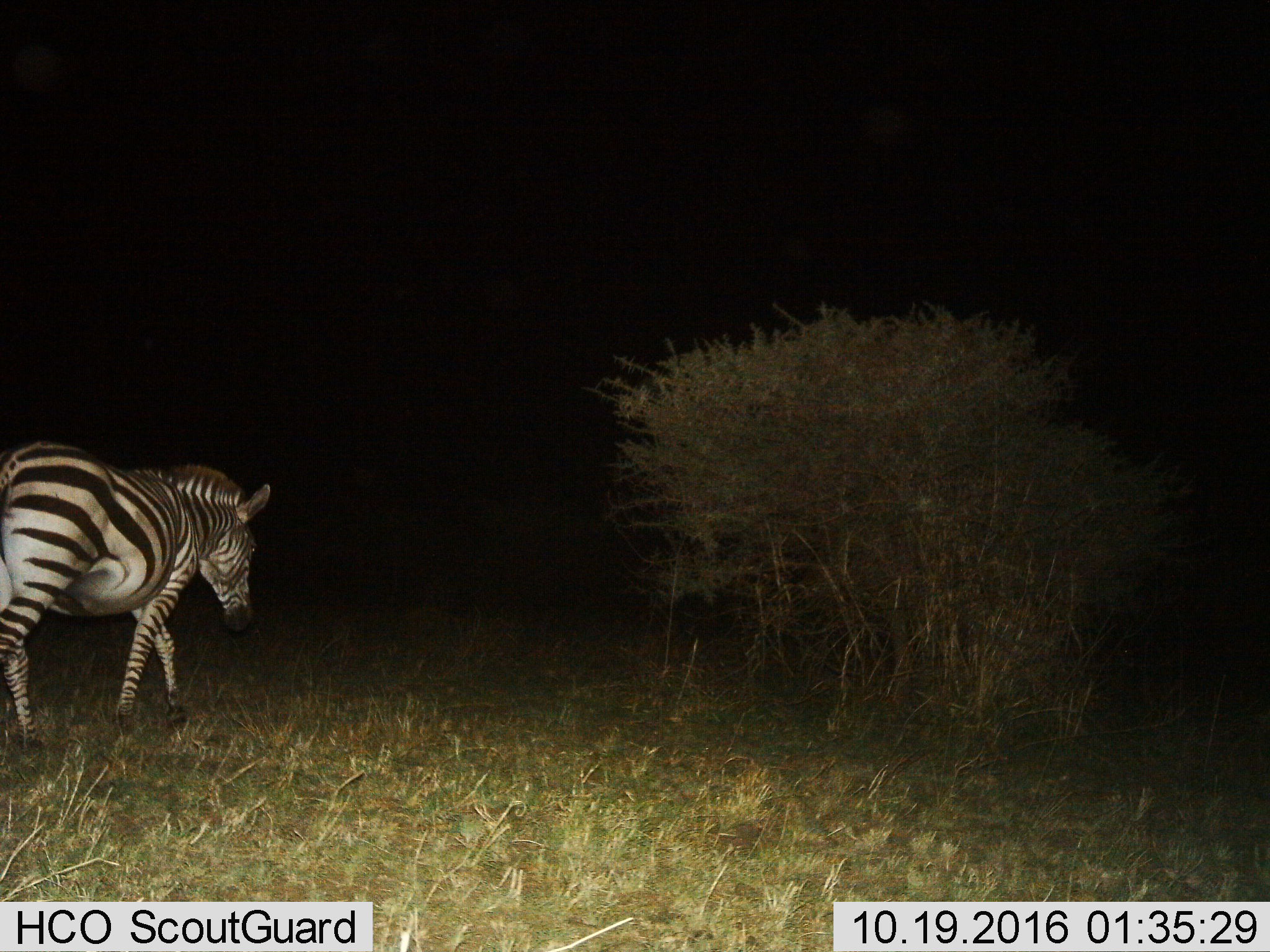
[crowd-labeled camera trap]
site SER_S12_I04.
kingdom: Animalia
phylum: Chordata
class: Mammalia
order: Perissodactyla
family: Equidae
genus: Equus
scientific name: Equus quagga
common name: plains zebra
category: zebraplains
Zebraplains (plains zebra) (Equus quagga), count 1. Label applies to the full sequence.